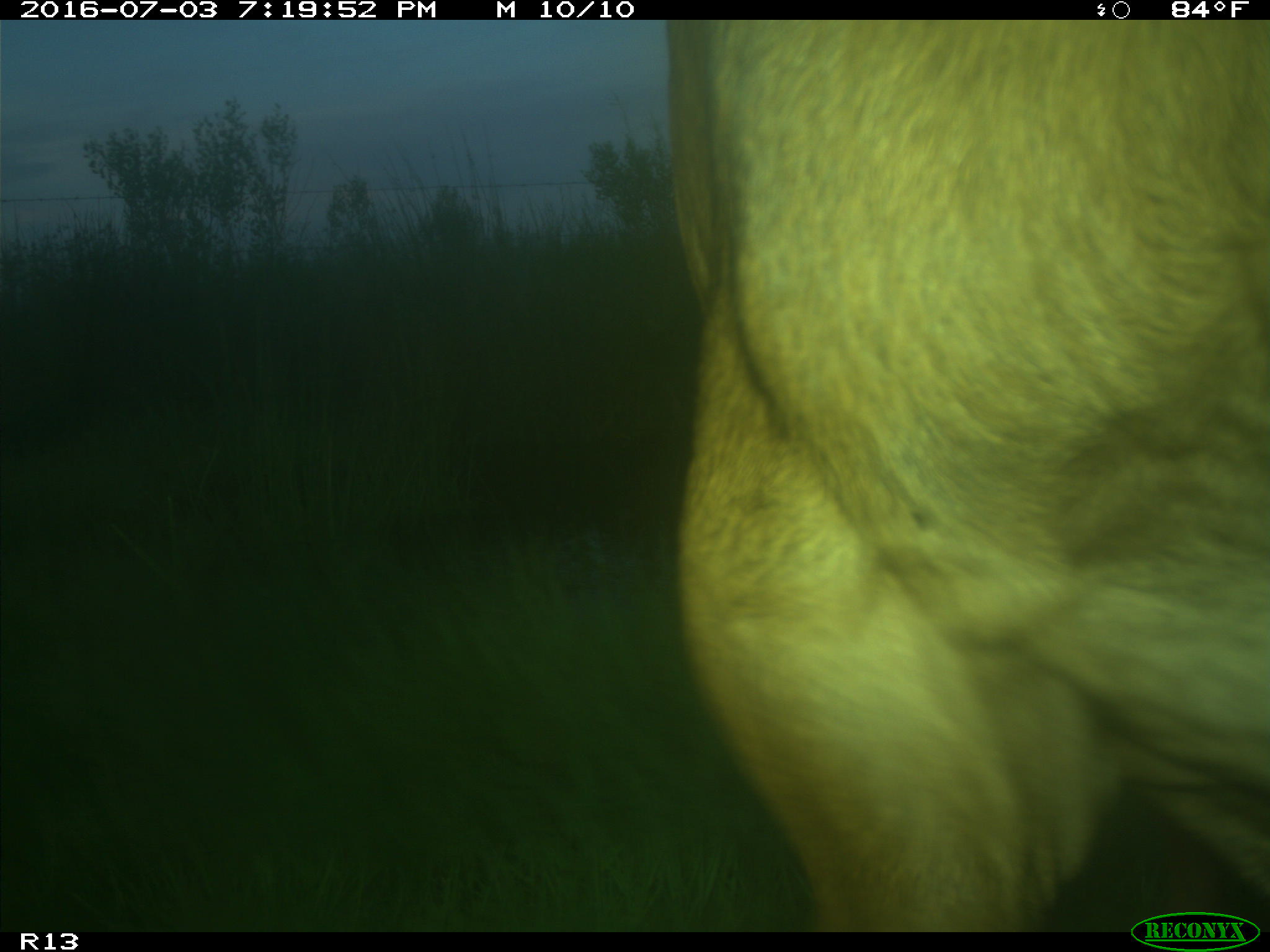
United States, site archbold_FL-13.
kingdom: Animalia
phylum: Chordata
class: Mammalia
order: Artiodactyla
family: Bovidae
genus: Bos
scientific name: Bos taurus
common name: domestic cow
Bos taurus (domestic cow).